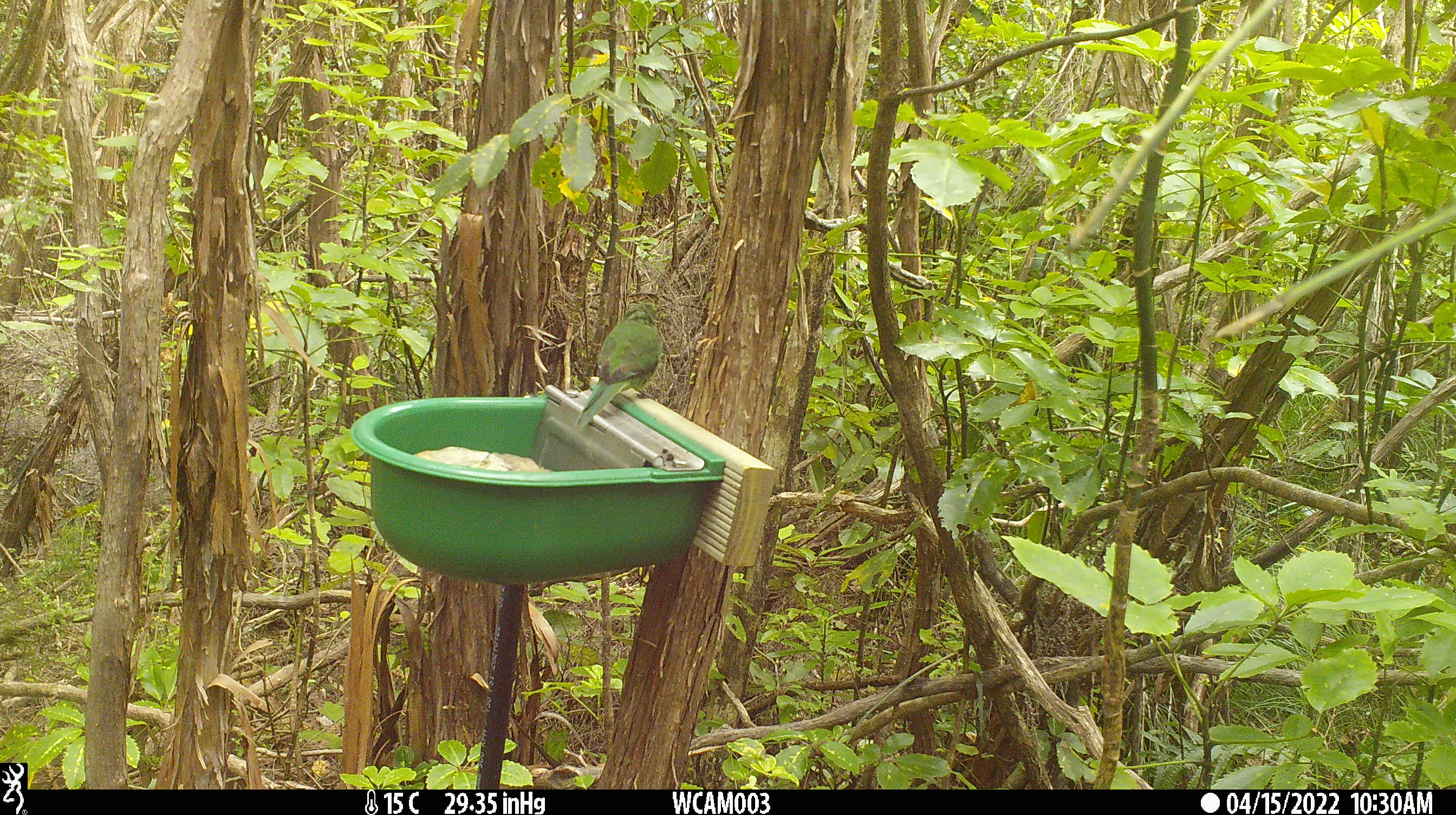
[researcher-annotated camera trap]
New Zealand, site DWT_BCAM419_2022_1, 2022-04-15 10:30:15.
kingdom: Animalia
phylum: Chordata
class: Aves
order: Psittaciformes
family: Psittaculidae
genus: Cyanoramphus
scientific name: Cyanoramphus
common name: parakeet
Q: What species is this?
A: Parakeet (Cyanoramphus).